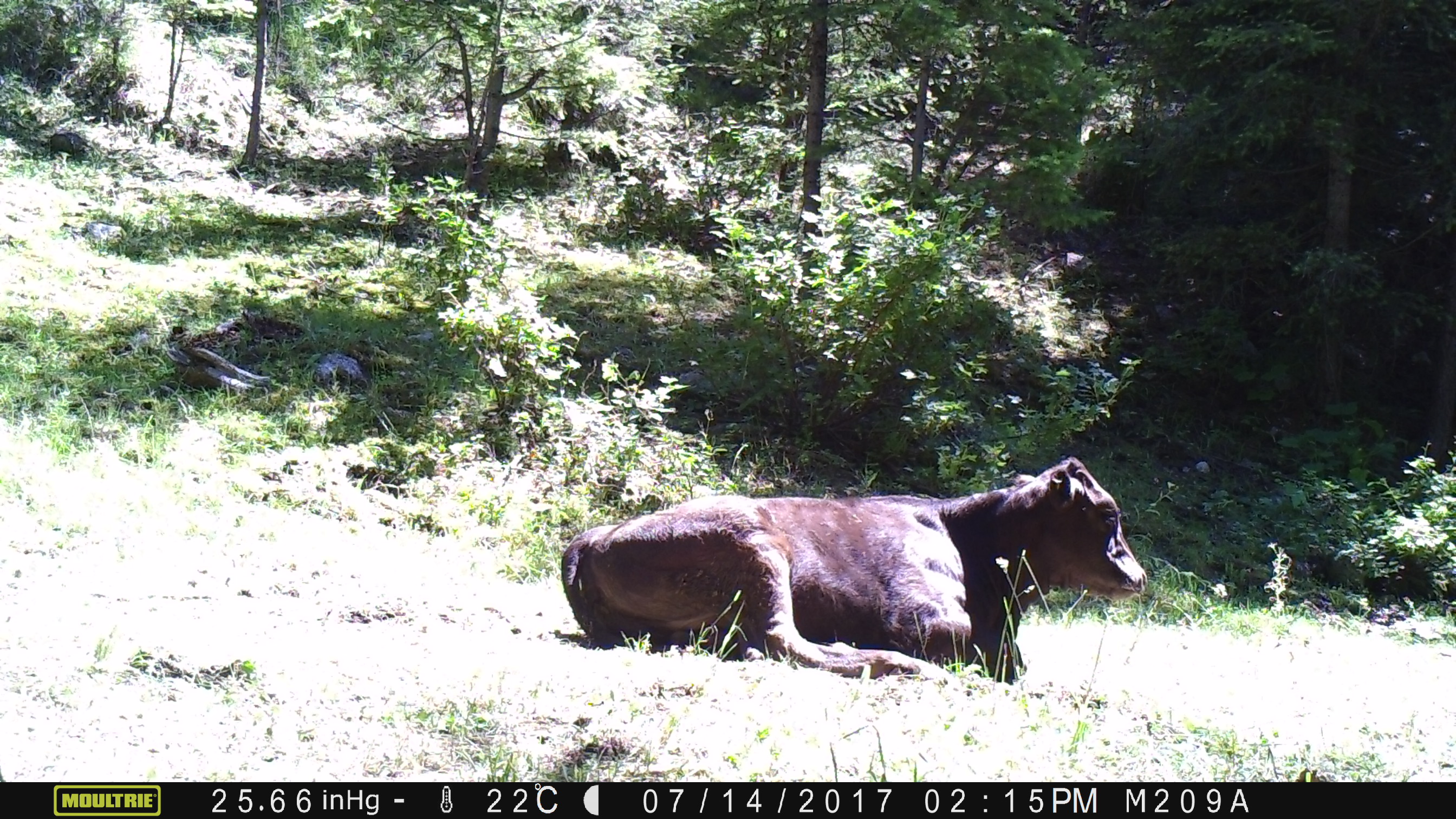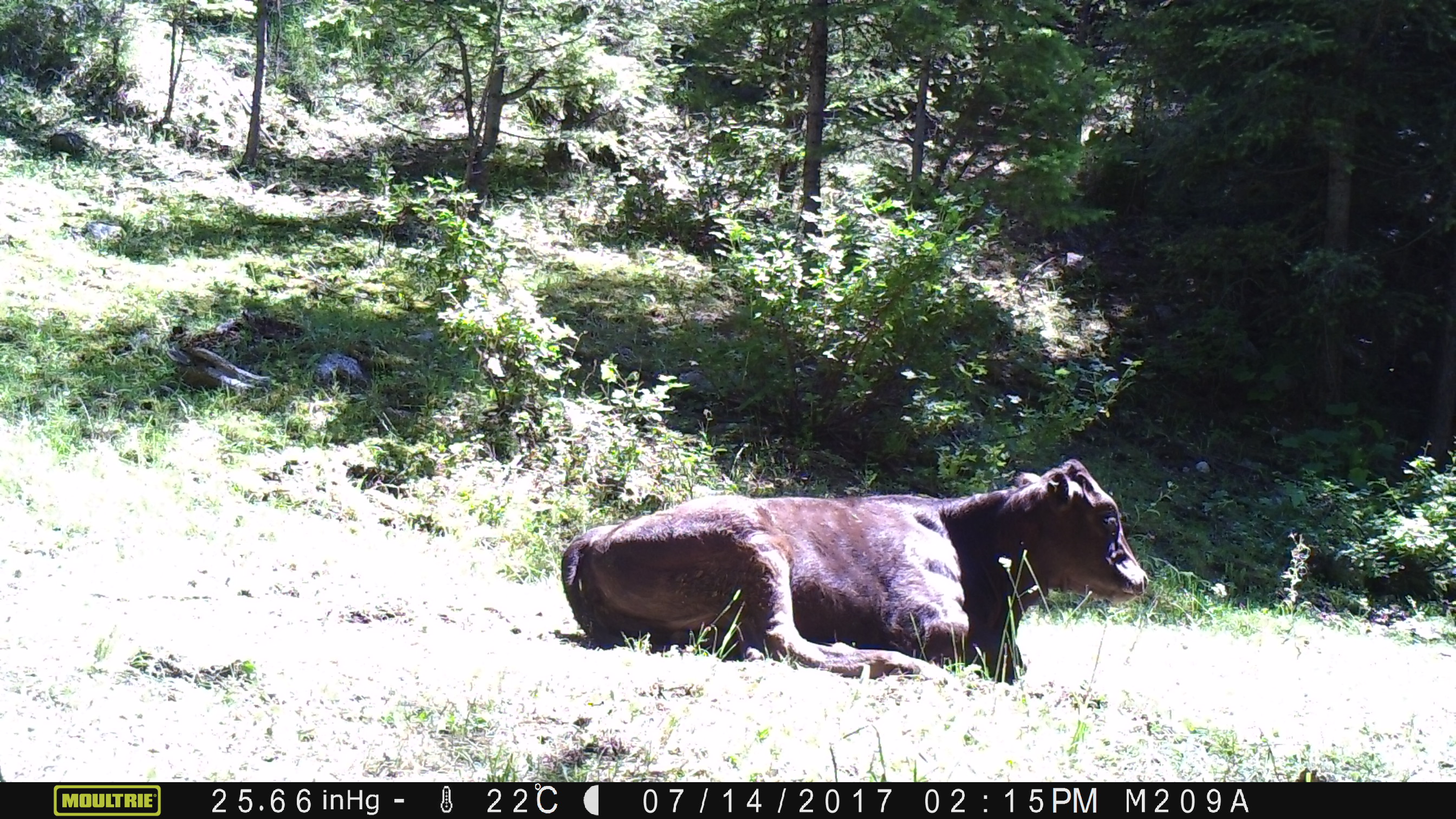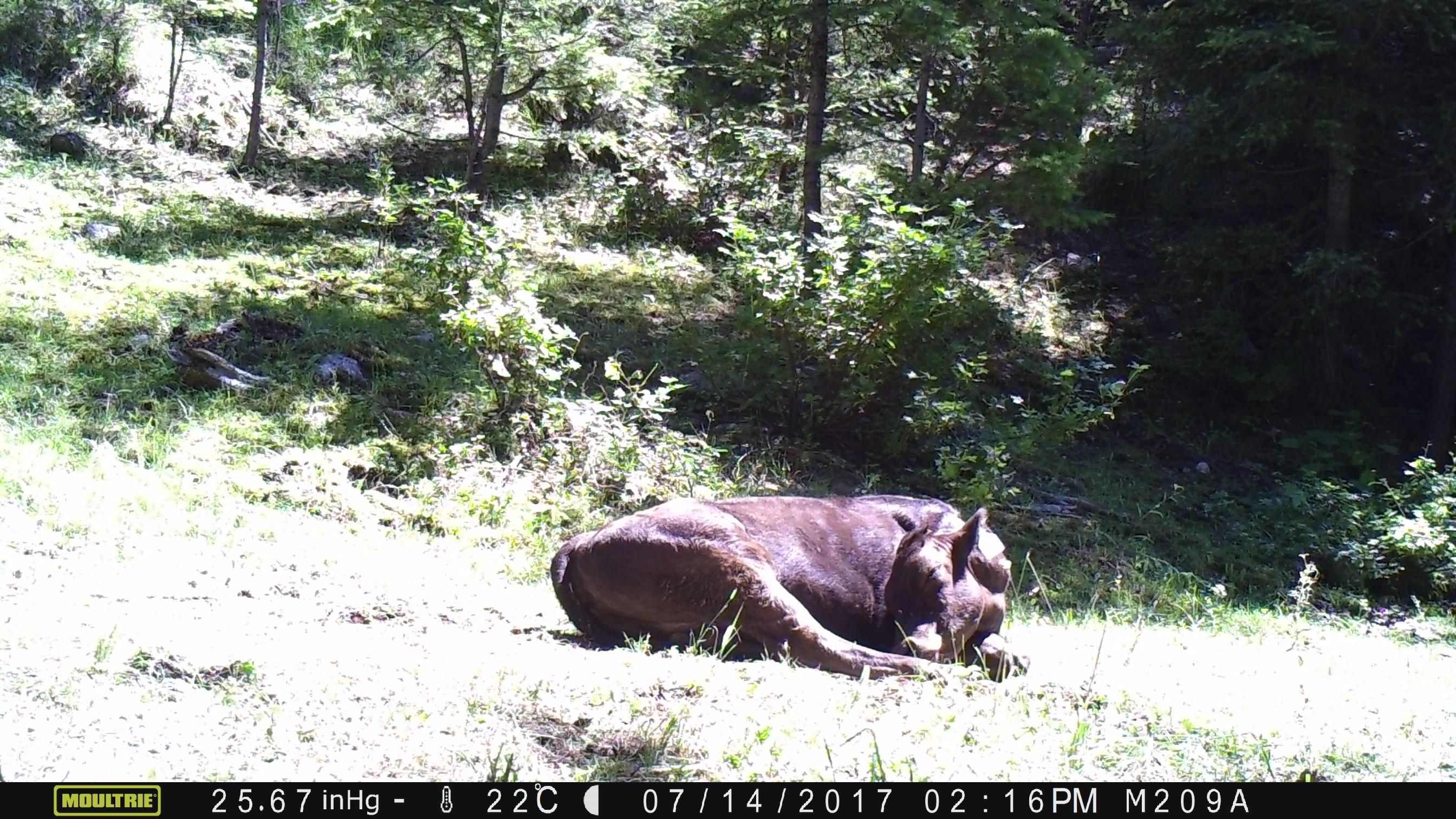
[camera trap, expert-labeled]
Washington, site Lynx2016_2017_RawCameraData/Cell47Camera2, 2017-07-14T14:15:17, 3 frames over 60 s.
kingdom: Animalia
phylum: Chordata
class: Mammalia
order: Artiodactyla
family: Bovidae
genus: Bos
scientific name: Bos taurus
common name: domestic cattle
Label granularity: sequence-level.